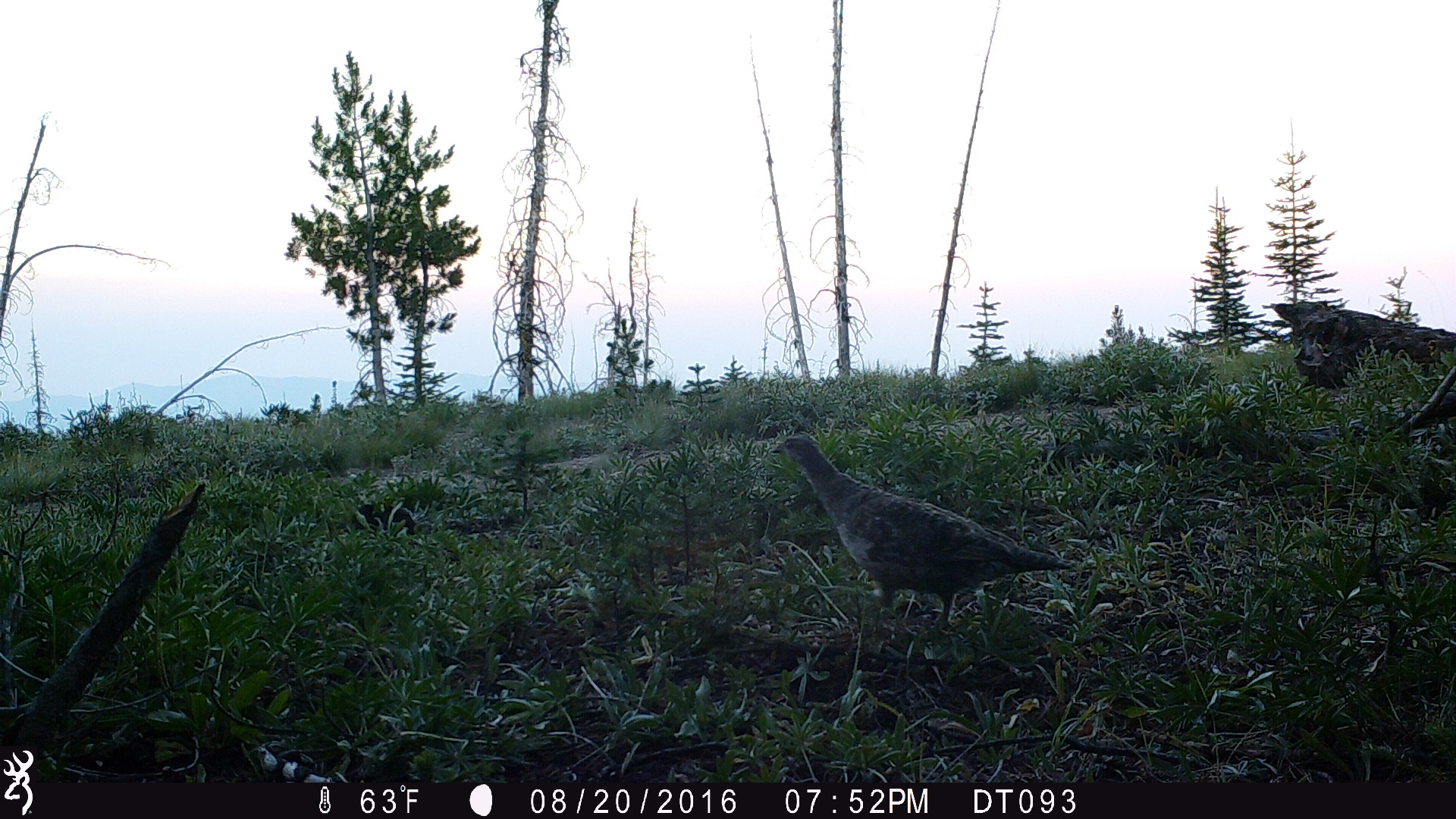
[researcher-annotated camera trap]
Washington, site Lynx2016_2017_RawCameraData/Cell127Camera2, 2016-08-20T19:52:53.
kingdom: Animalia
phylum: Chordata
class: Aves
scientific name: Aves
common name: birds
Aves (birds). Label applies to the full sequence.